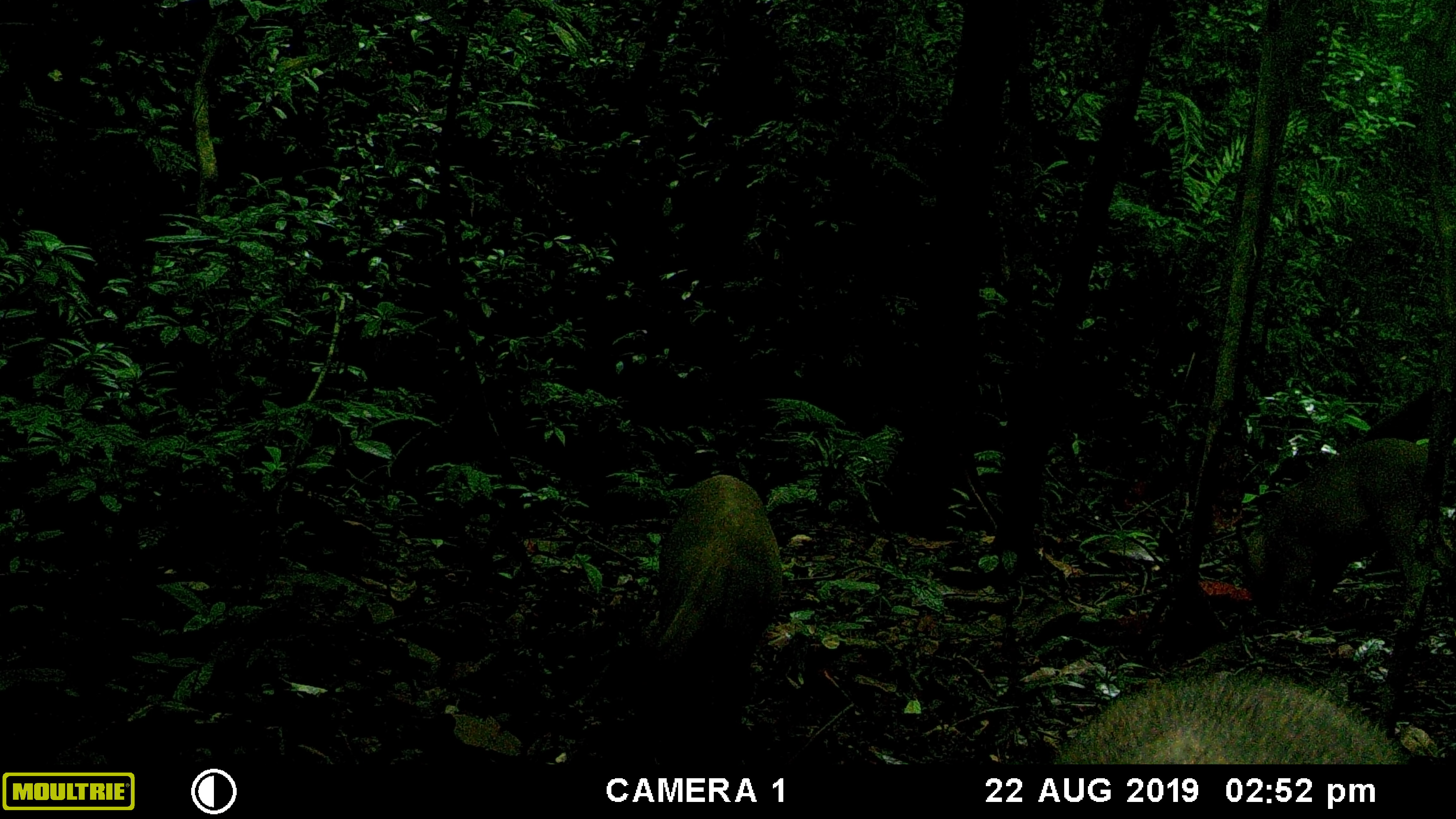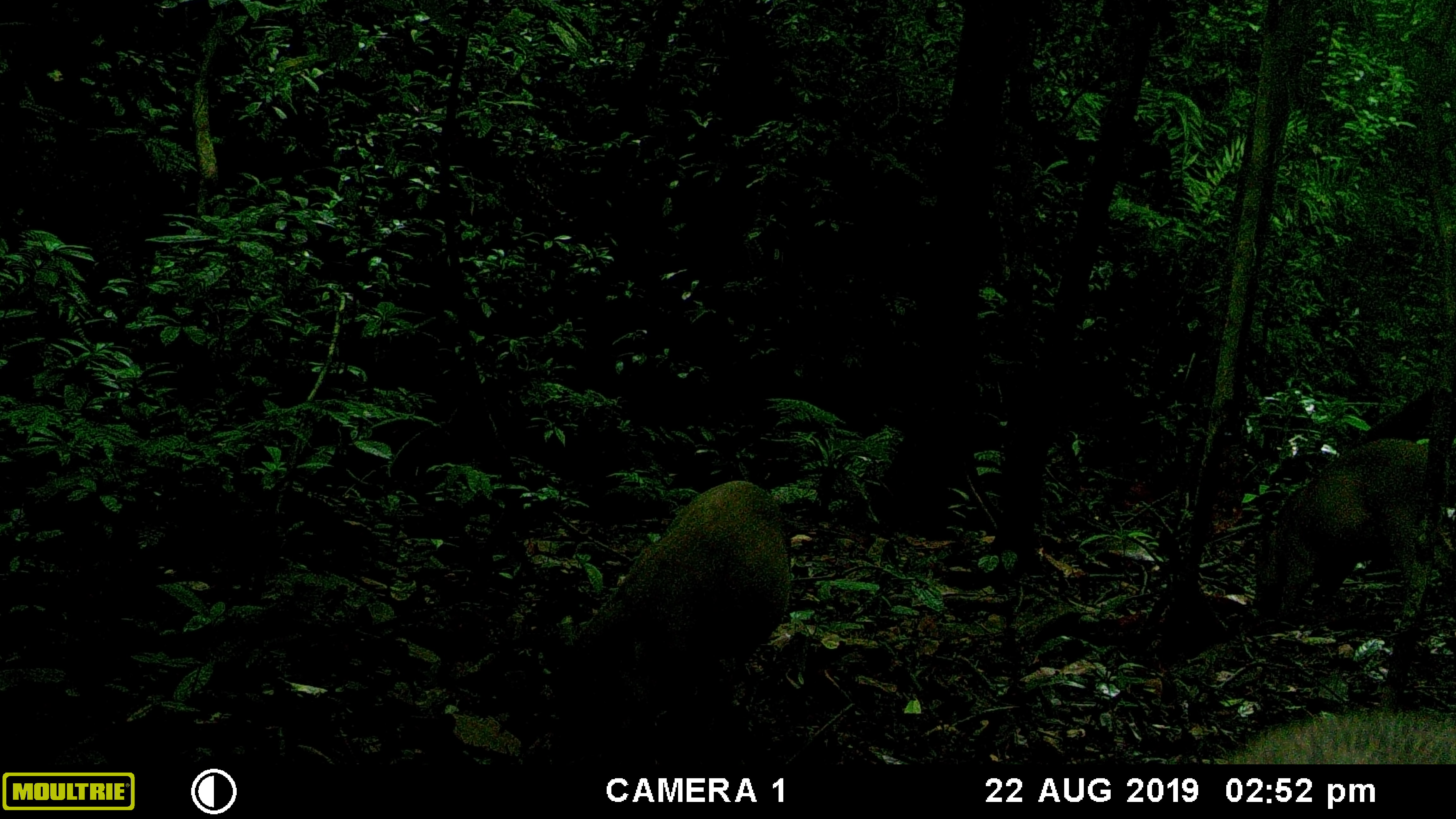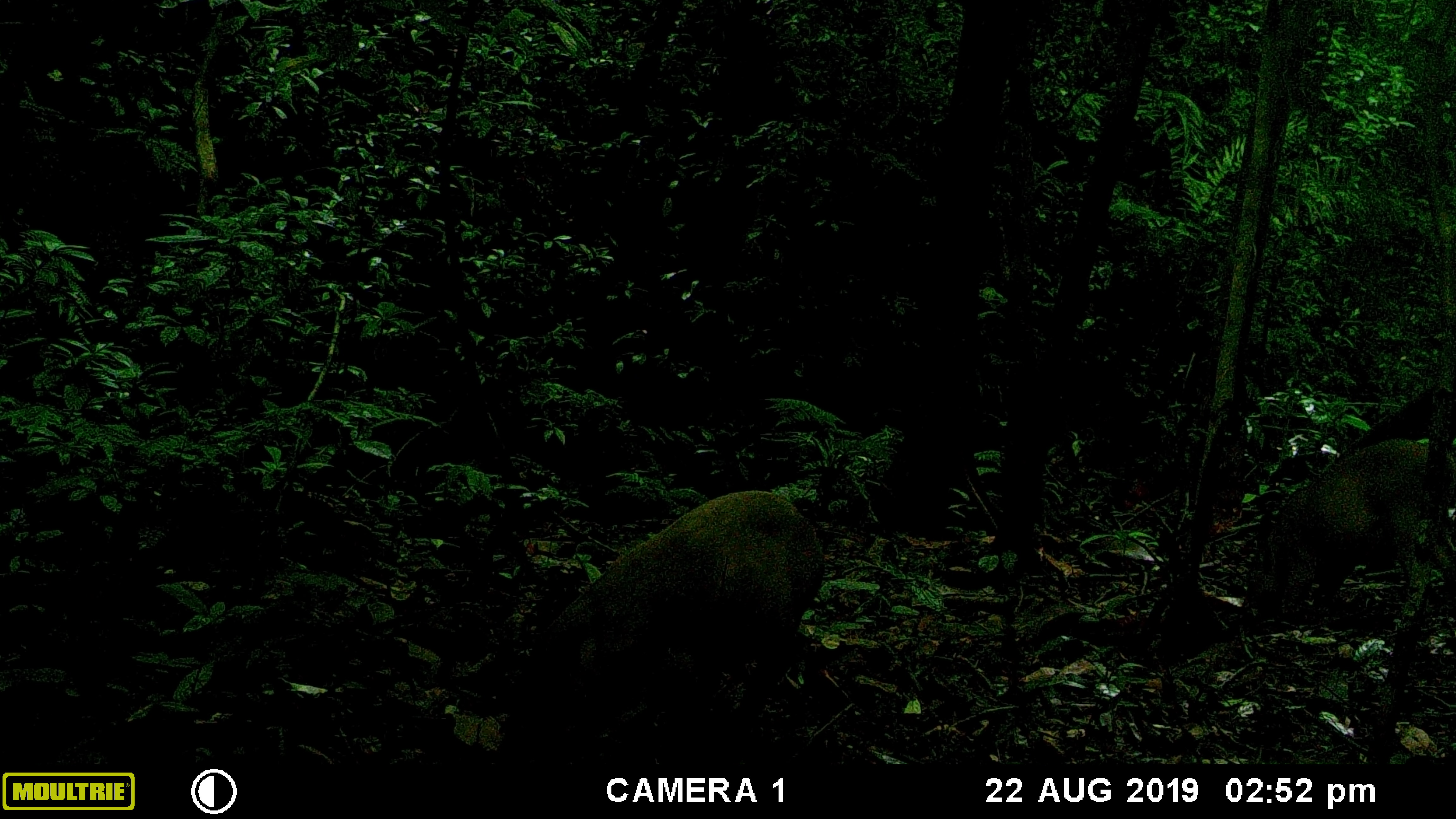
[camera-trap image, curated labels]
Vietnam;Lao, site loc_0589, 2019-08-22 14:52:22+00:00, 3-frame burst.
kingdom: Animalia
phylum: Chordata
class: Mammalia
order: Artiodactyla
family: Suidae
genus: Sus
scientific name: Sus scrofa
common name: eurasian wild pig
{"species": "eurasian wild pig (Sus scrofa)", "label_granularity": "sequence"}